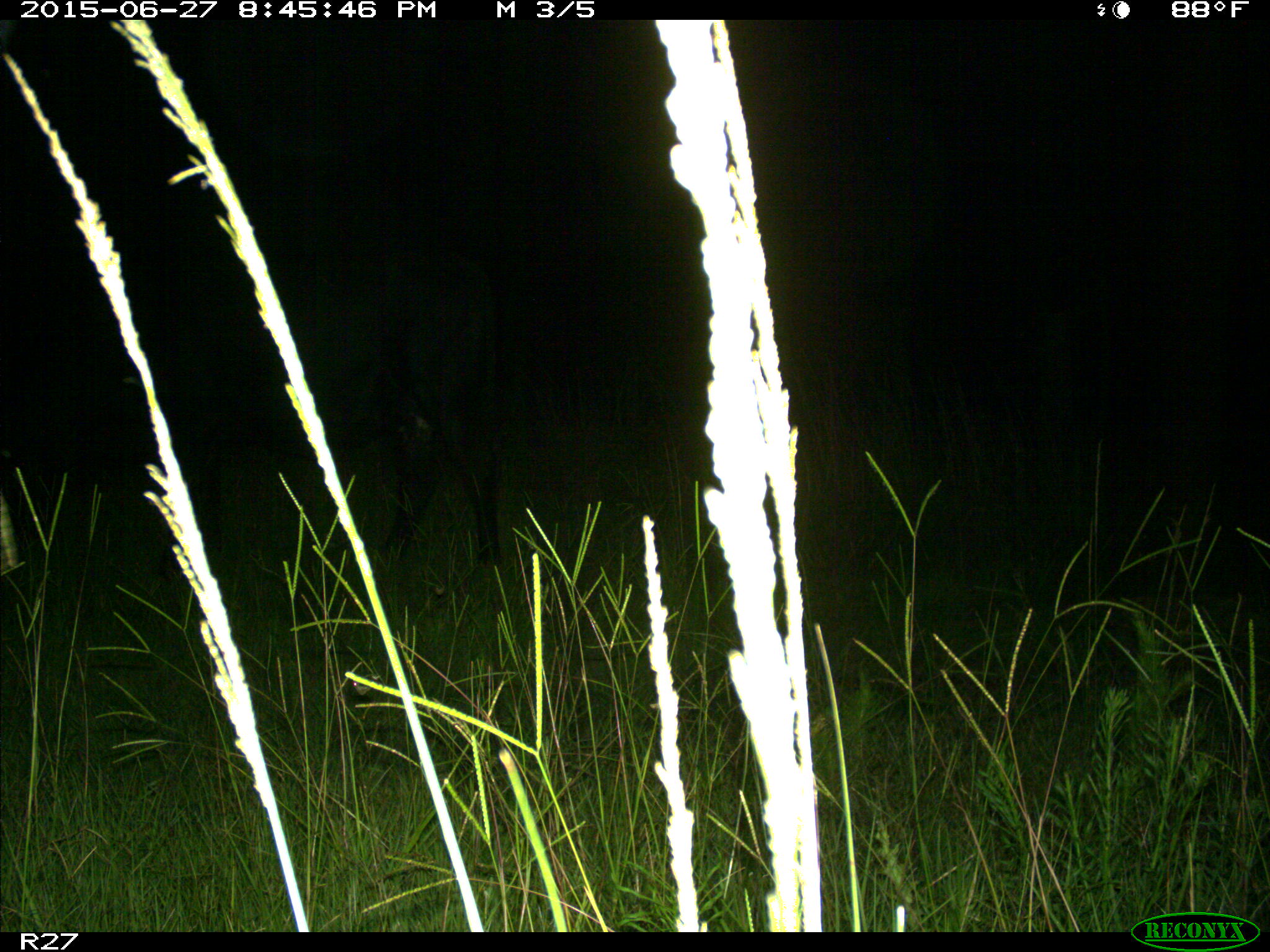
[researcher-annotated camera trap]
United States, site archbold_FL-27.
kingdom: Animalia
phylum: Chordata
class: Mammalia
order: Artiodactyla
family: Bovidae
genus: Bos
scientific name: Bos taurus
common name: domestic cow